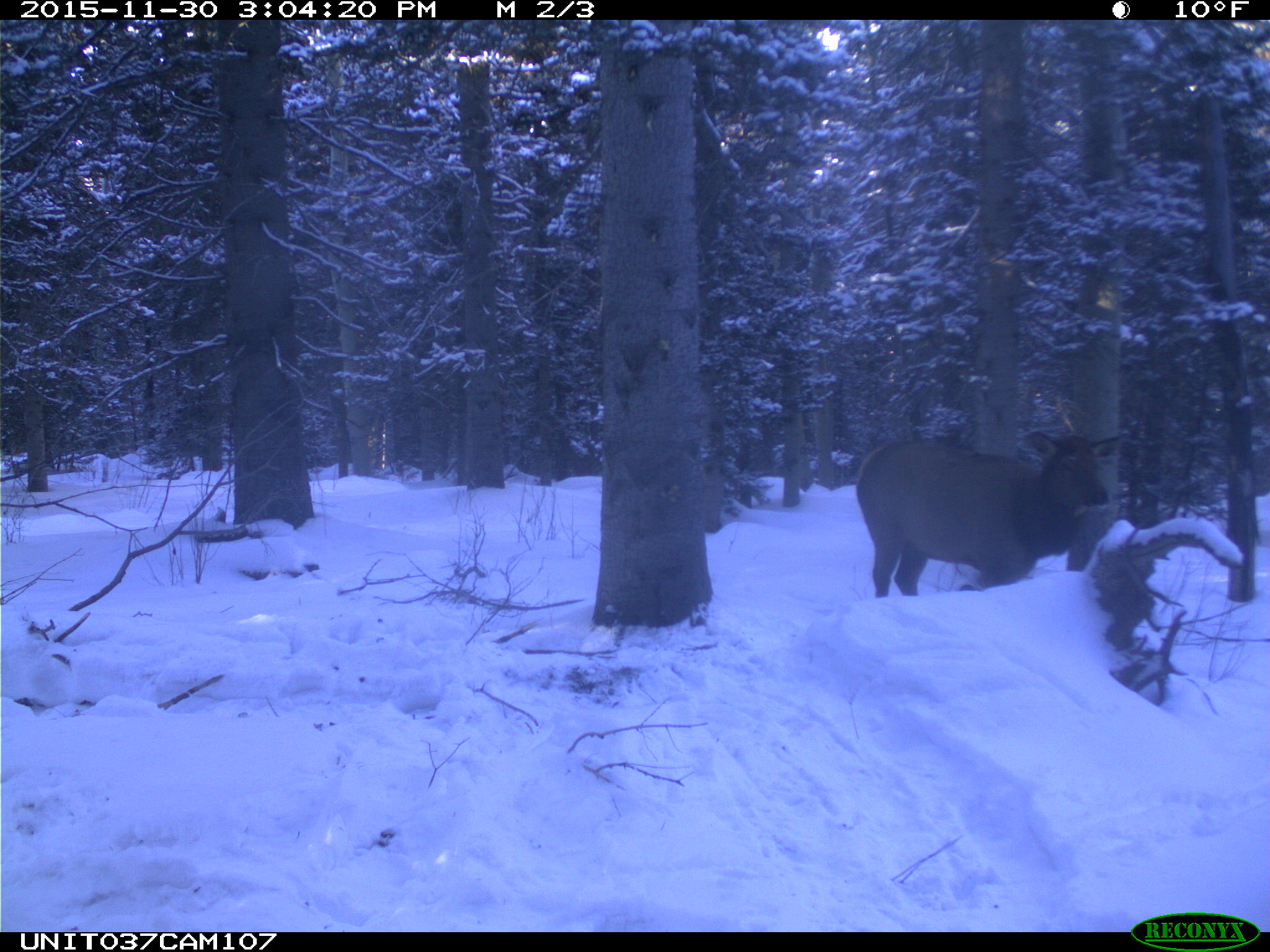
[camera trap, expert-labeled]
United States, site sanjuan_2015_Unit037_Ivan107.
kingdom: Animalia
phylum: Chordata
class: Mammalia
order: Artiodactyla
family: Cervidae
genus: Cervus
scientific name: Cervus elaphus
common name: red deer